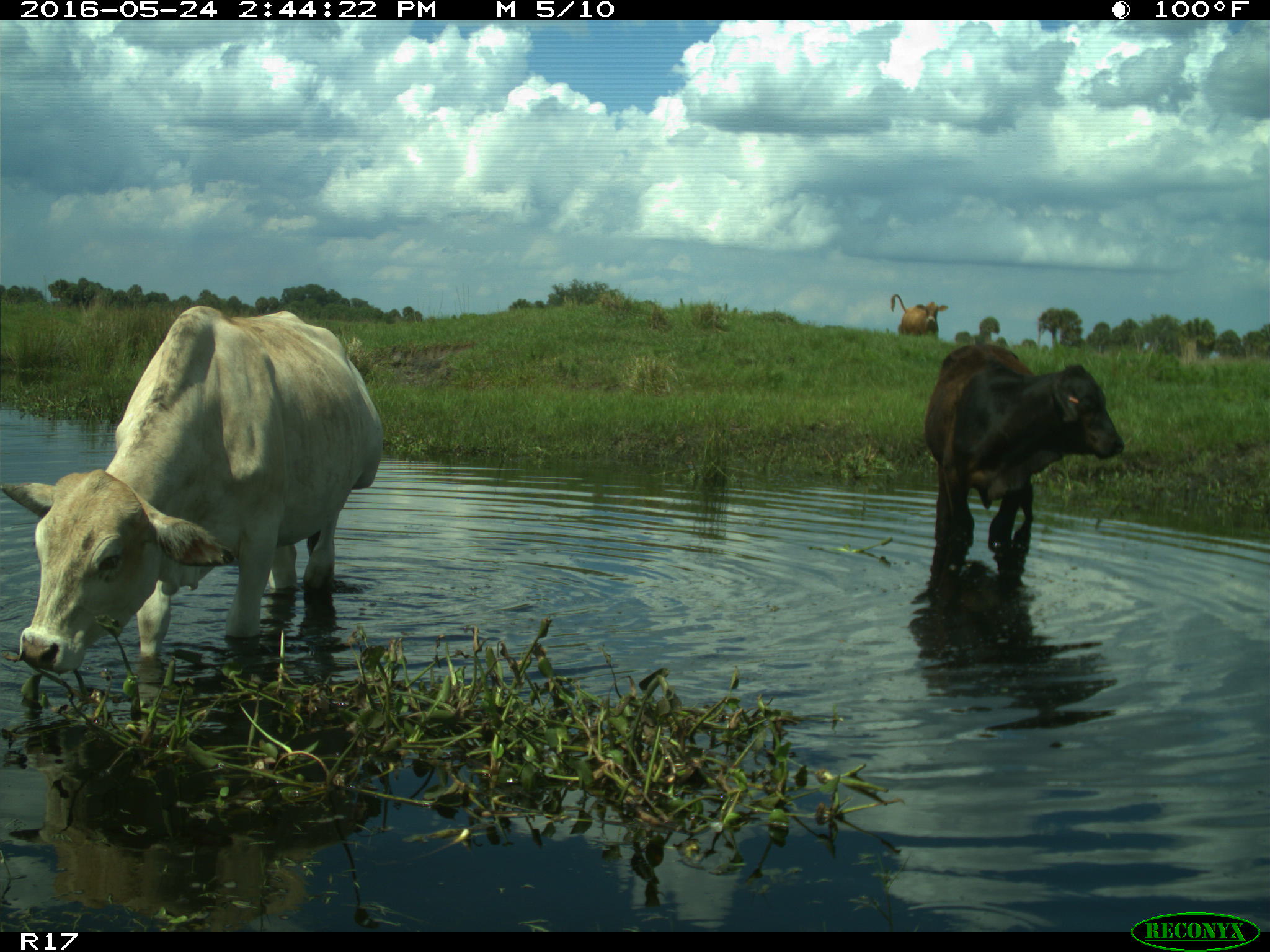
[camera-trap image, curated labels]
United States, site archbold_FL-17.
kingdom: Animalia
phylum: Chordata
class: Mammalia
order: Artiodactyla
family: Bovidae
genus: Bos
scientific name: Bos taurus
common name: domestic cow